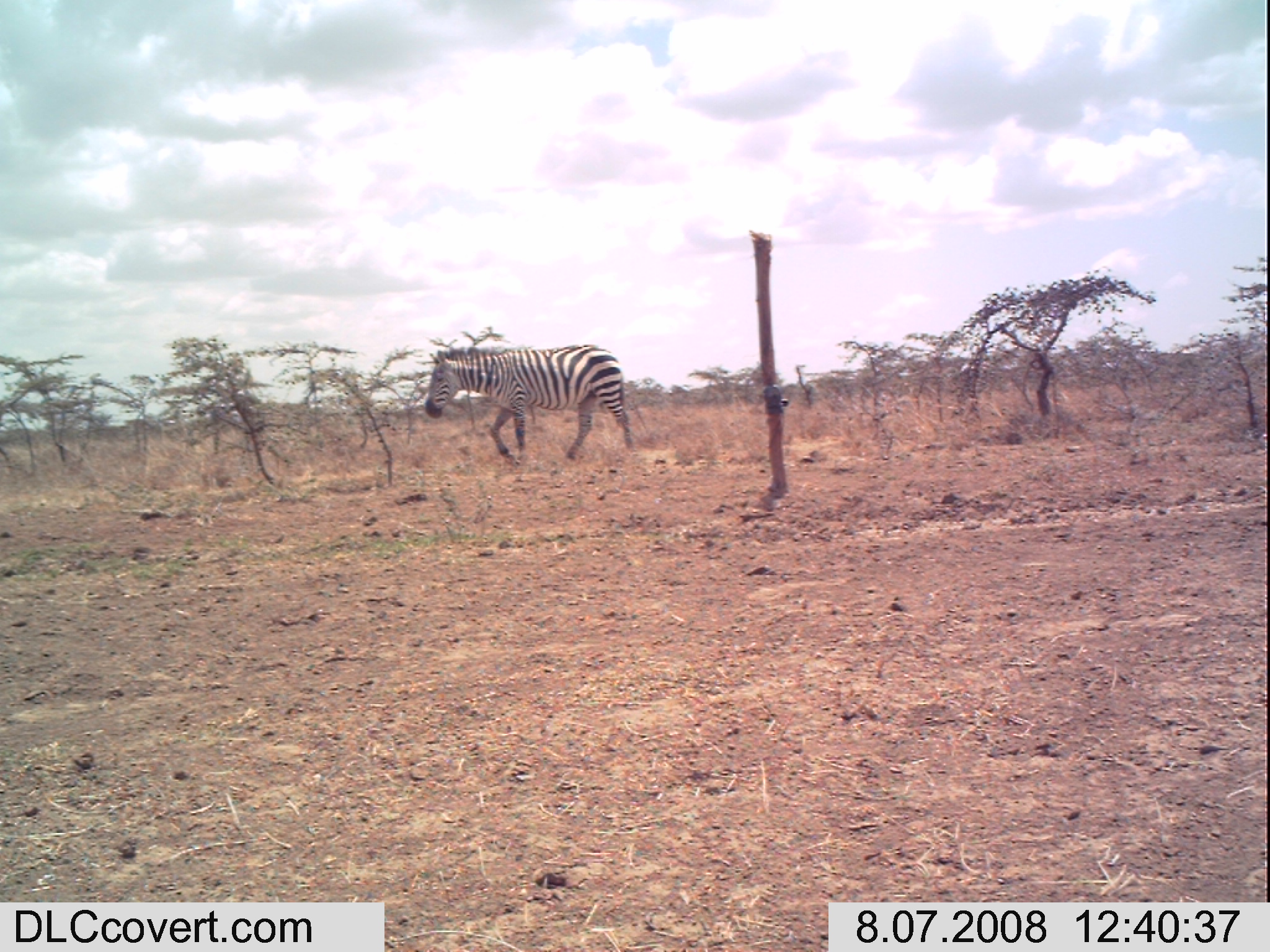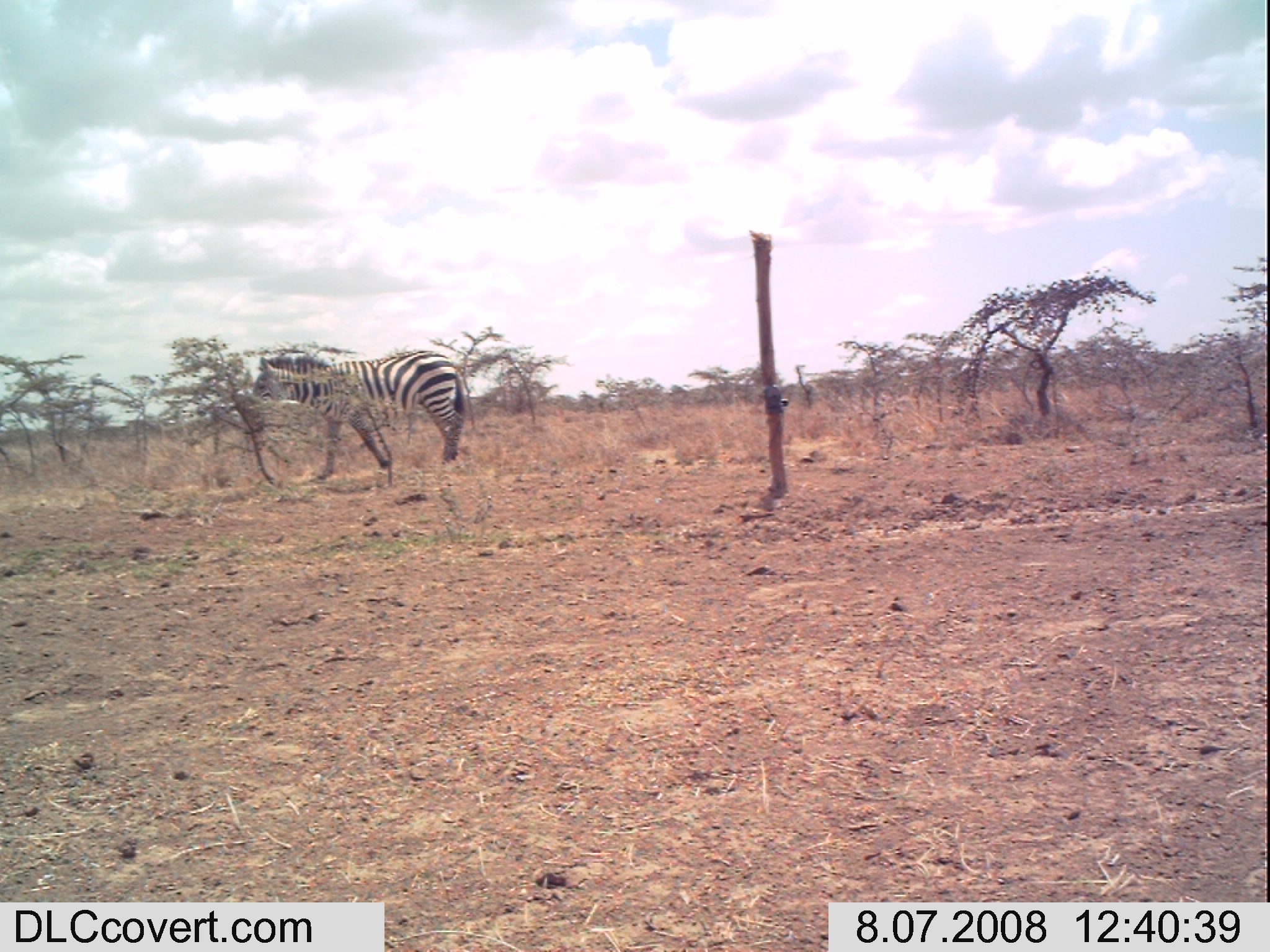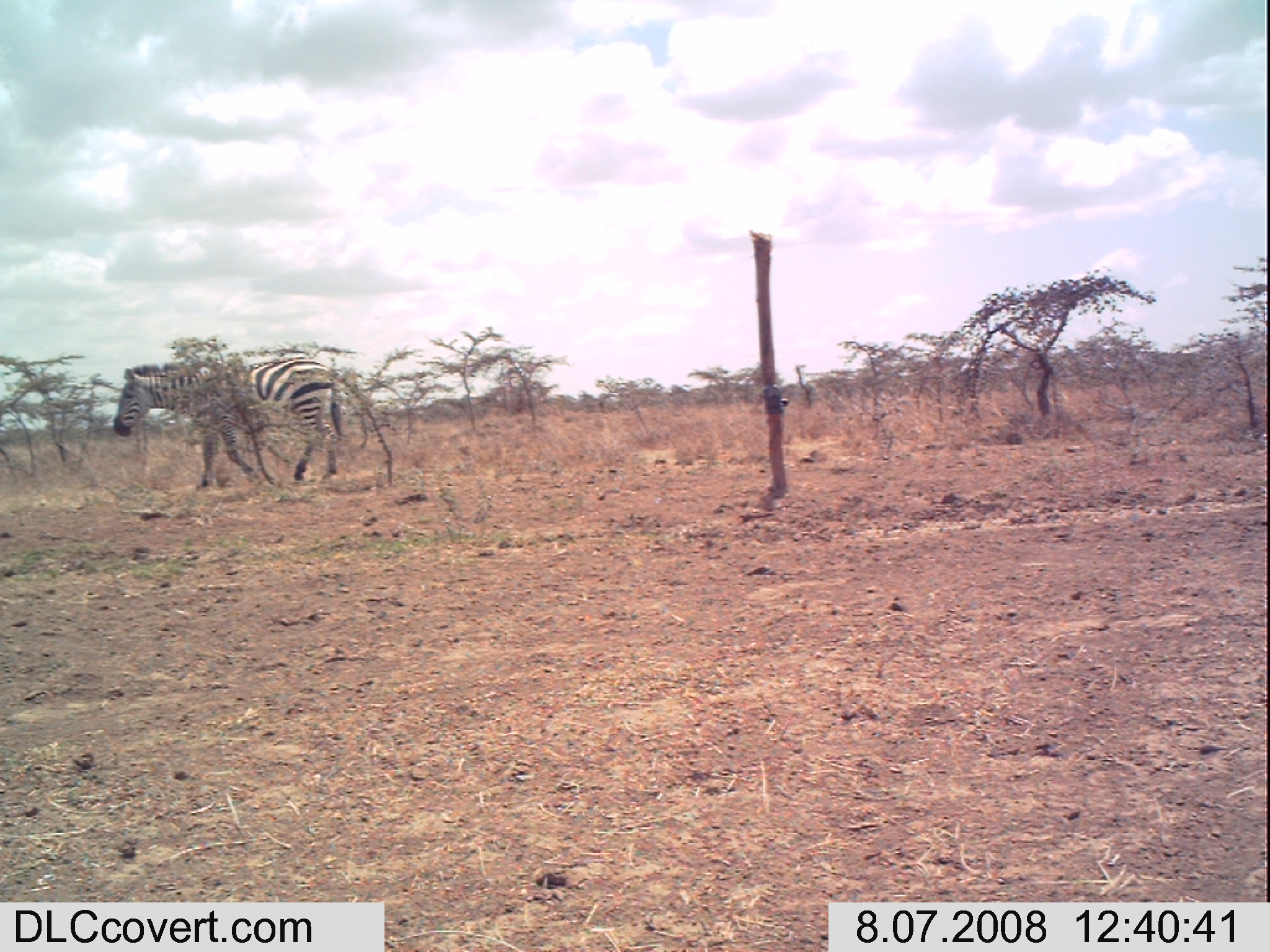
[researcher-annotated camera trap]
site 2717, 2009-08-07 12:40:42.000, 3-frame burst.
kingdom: Animalia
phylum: Chordata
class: Mammalia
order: Perissodactyla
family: Equidae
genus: Equus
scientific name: Equus quagga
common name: plains zebra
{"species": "Equus quagga (plains zebra)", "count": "1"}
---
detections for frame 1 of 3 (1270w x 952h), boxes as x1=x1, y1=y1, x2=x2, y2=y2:
equus quagga: x1=423, y1=343, x2=634, y2=467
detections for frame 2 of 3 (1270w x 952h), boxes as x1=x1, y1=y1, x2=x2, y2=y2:
equus quagga: x1=250, y1=348, x2=466, y2=480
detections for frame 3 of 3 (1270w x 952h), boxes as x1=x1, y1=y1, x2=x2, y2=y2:
equus quagga: x1=109, y1=355, x2=350, y2=486